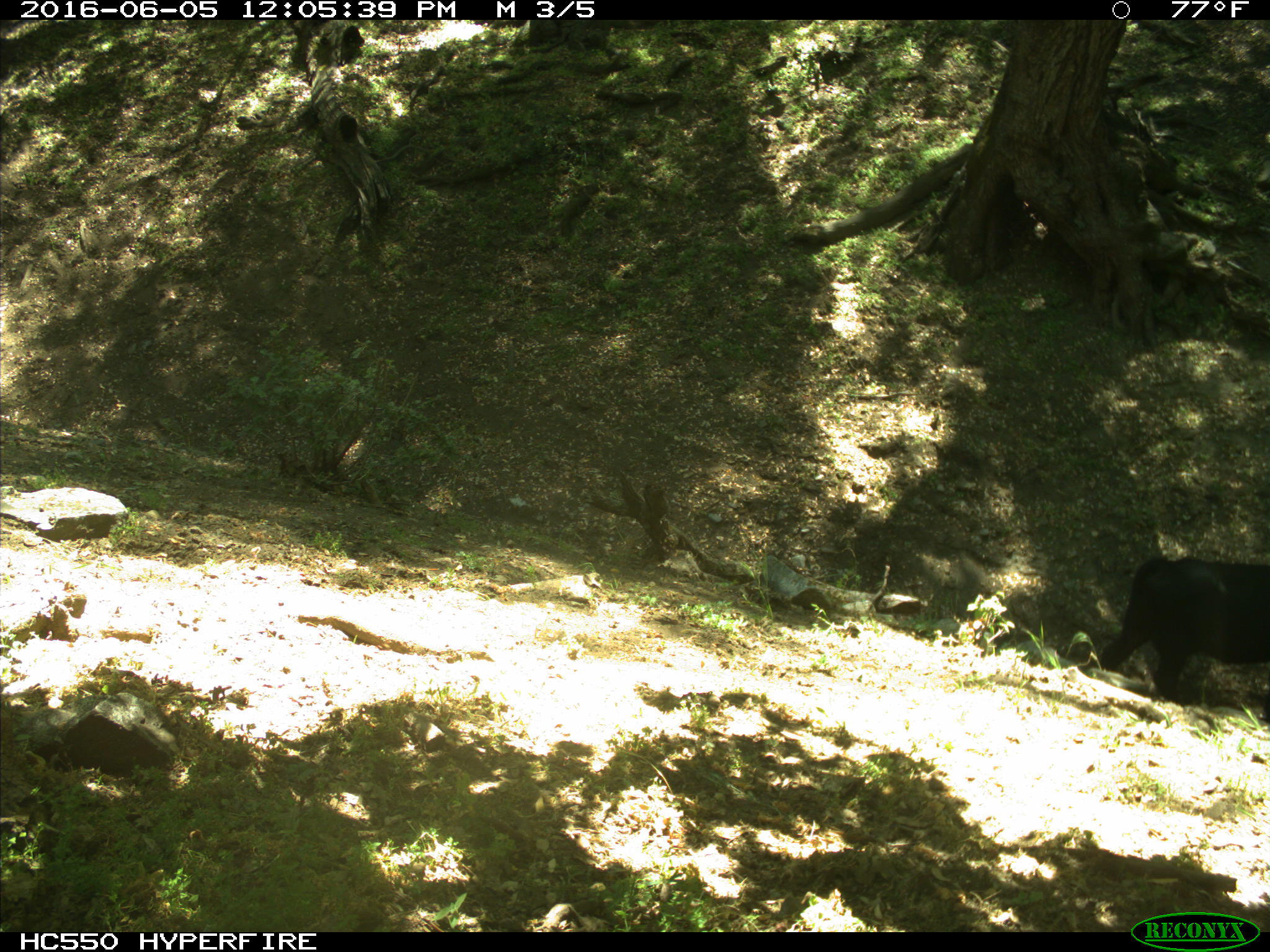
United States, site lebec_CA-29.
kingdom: Animalia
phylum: Chordata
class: Mammalia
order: Artiodactyla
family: Bovidae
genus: Bos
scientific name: Bos taurus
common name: domestic cow